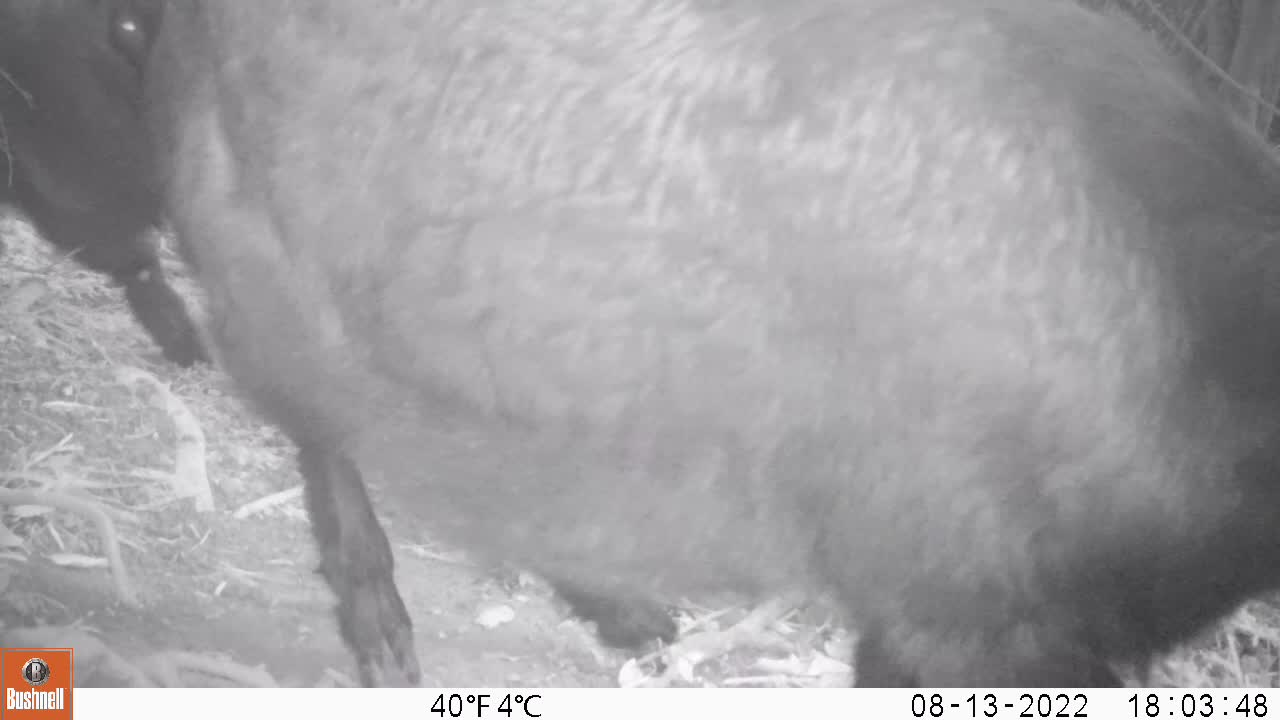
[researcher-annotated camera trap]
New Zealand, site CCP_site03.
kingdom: Animalia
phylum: Chordata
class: Mammalia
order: Artiodactyla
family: Bovidae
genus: Capra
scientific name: Capra hircus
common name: goat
Goat (Capra hircus).